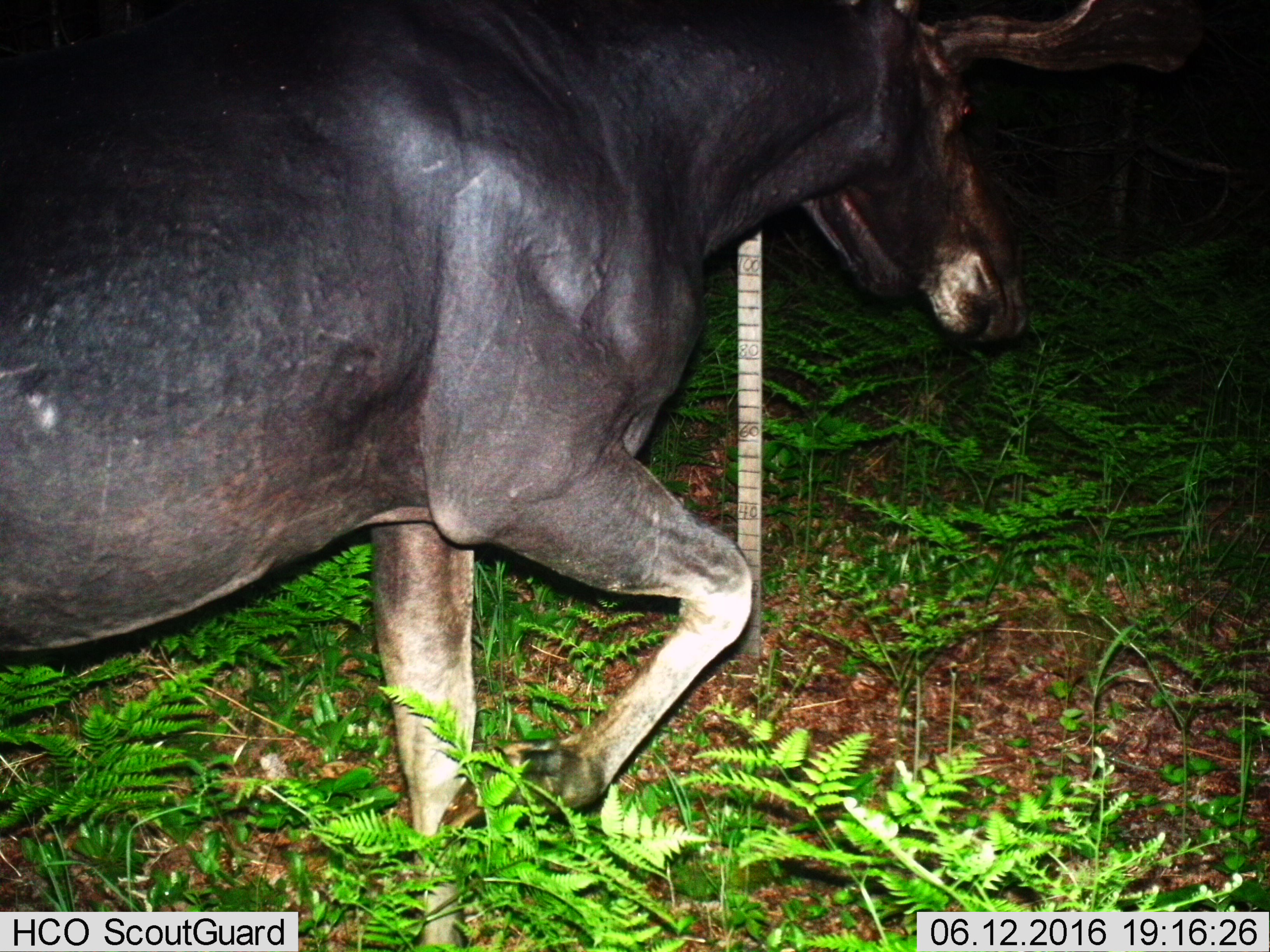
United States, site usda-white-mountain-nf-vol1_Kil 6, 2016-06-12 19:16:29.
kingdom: Animalia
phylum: Chordata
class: Mammalia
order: Artiodactyla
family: Cervidae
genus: Alces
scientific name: Alces alces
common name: moose